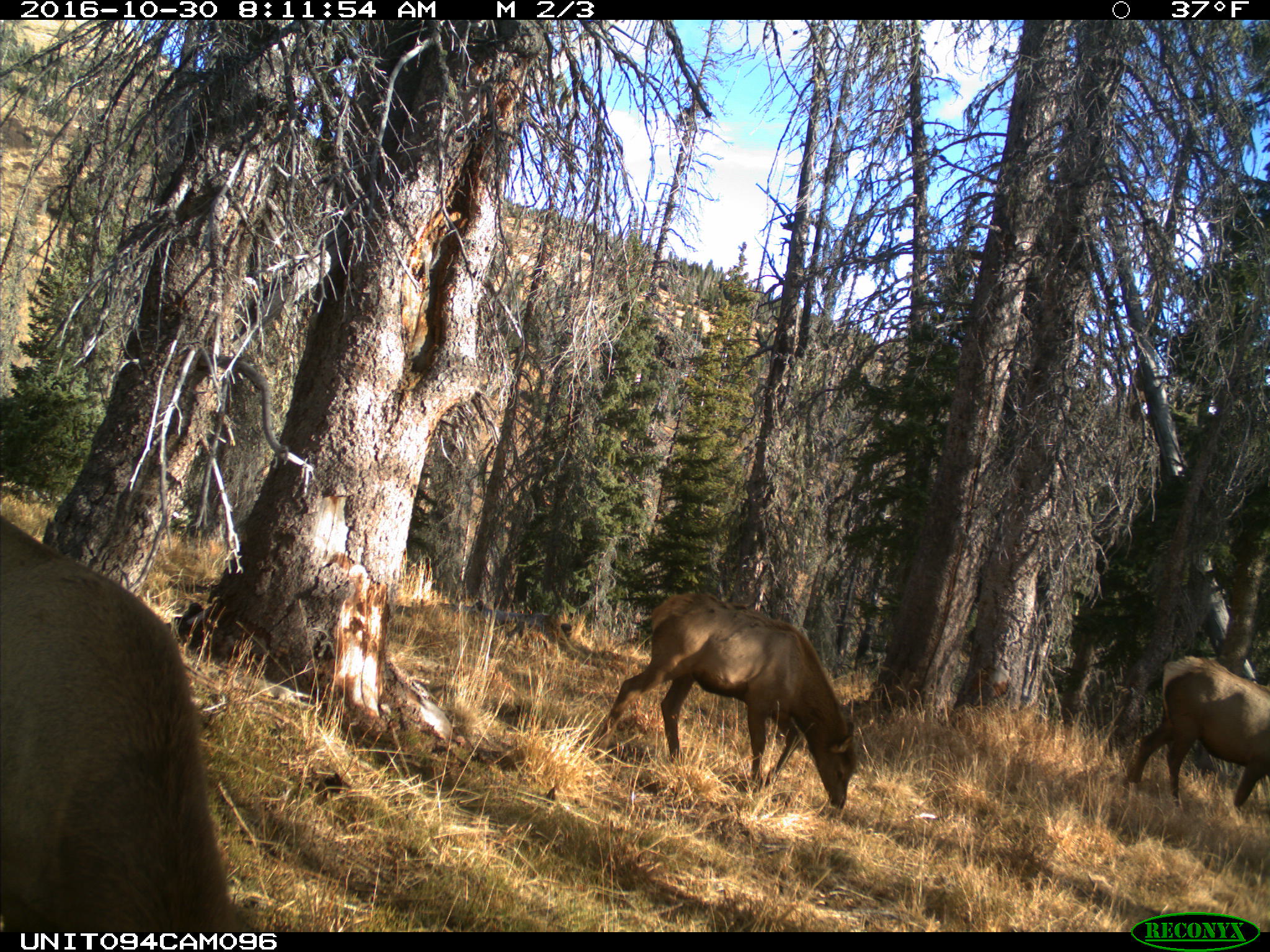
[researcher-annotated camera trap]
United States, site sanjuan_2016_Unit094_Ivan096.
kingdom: Animalia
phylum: Chordata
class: Mammalia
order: Artiodactyla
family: Cervidae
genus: Cervus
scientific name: Cervus elaphus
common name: red deer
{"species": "Cervus elaphus (red deer)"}